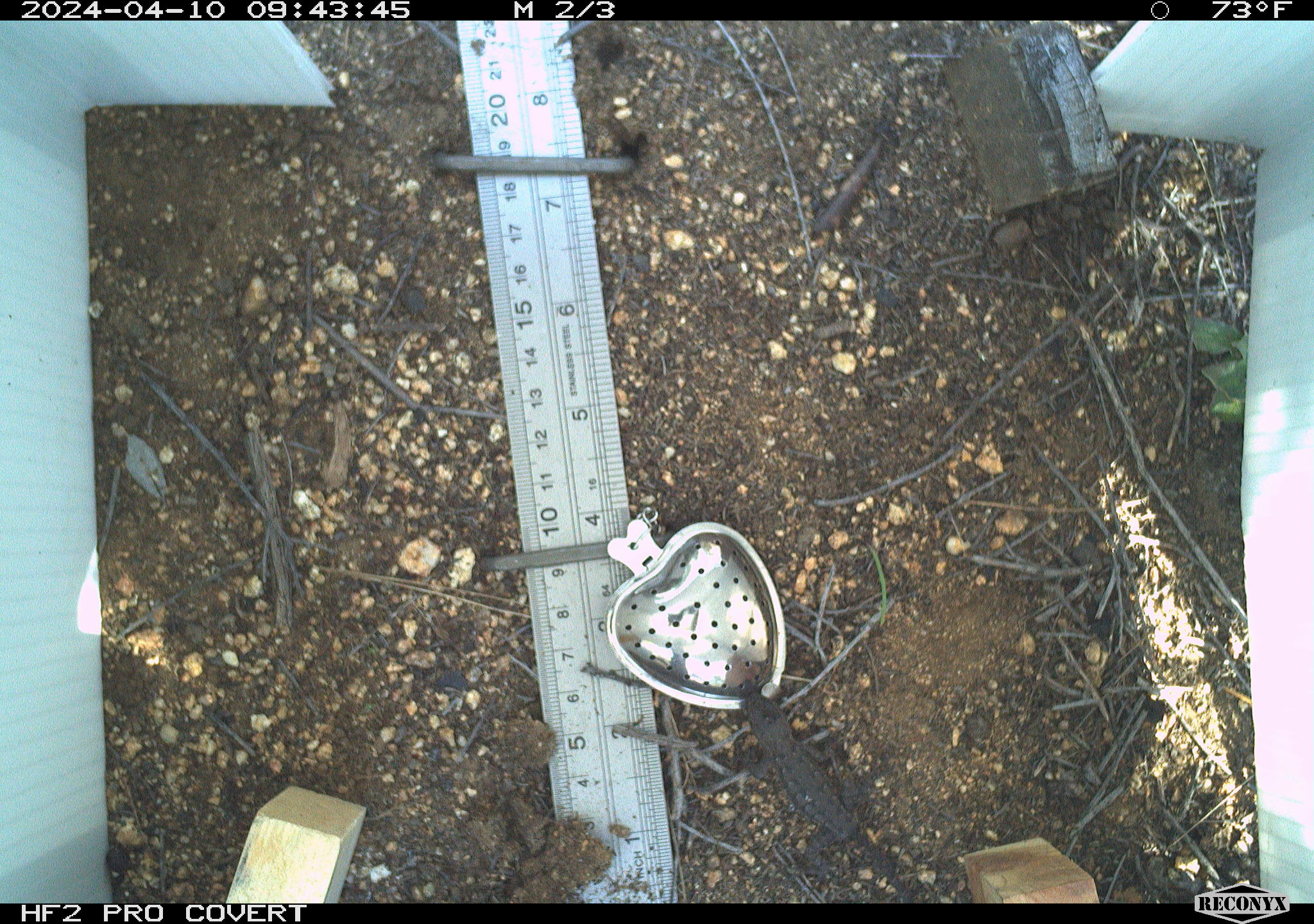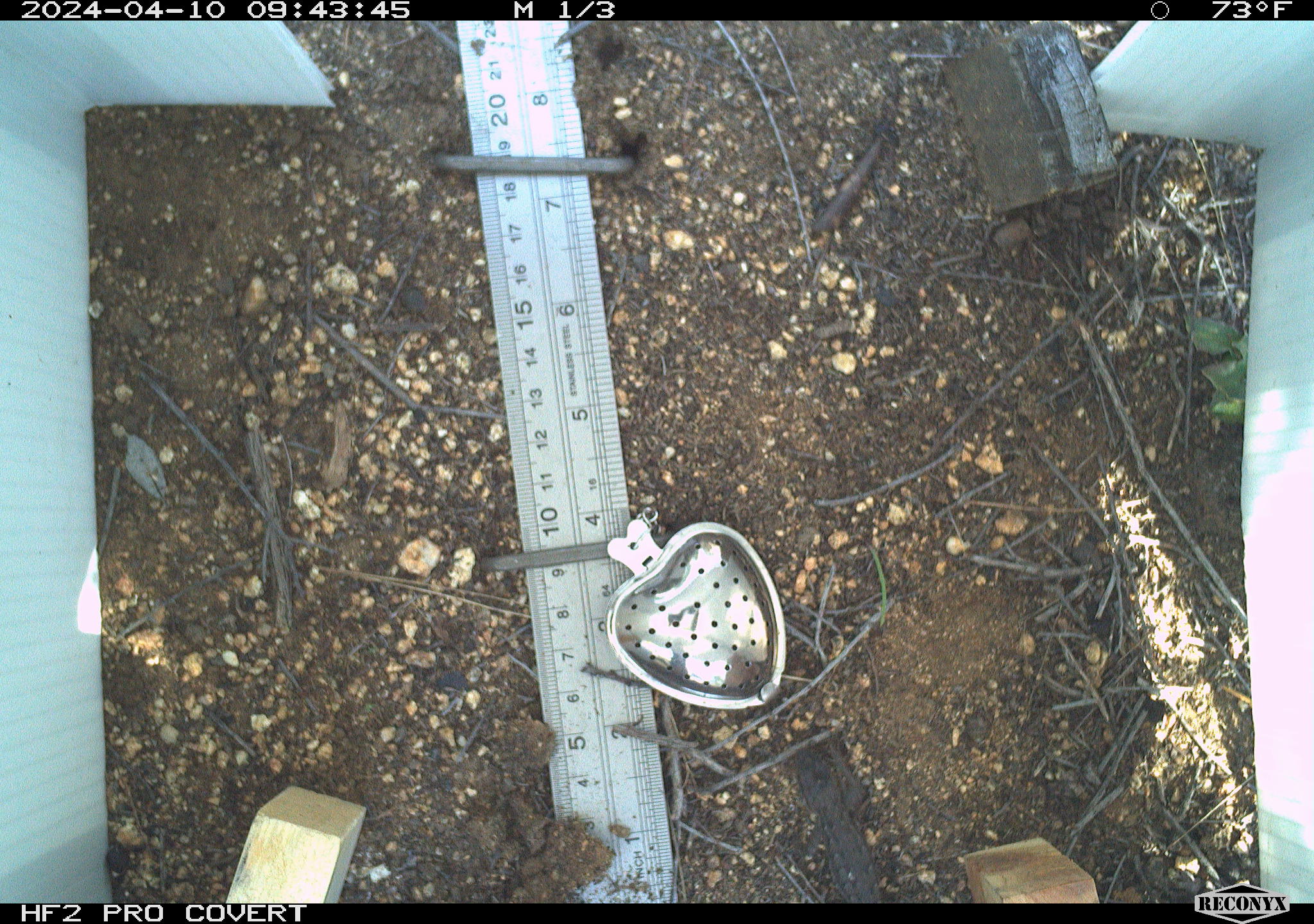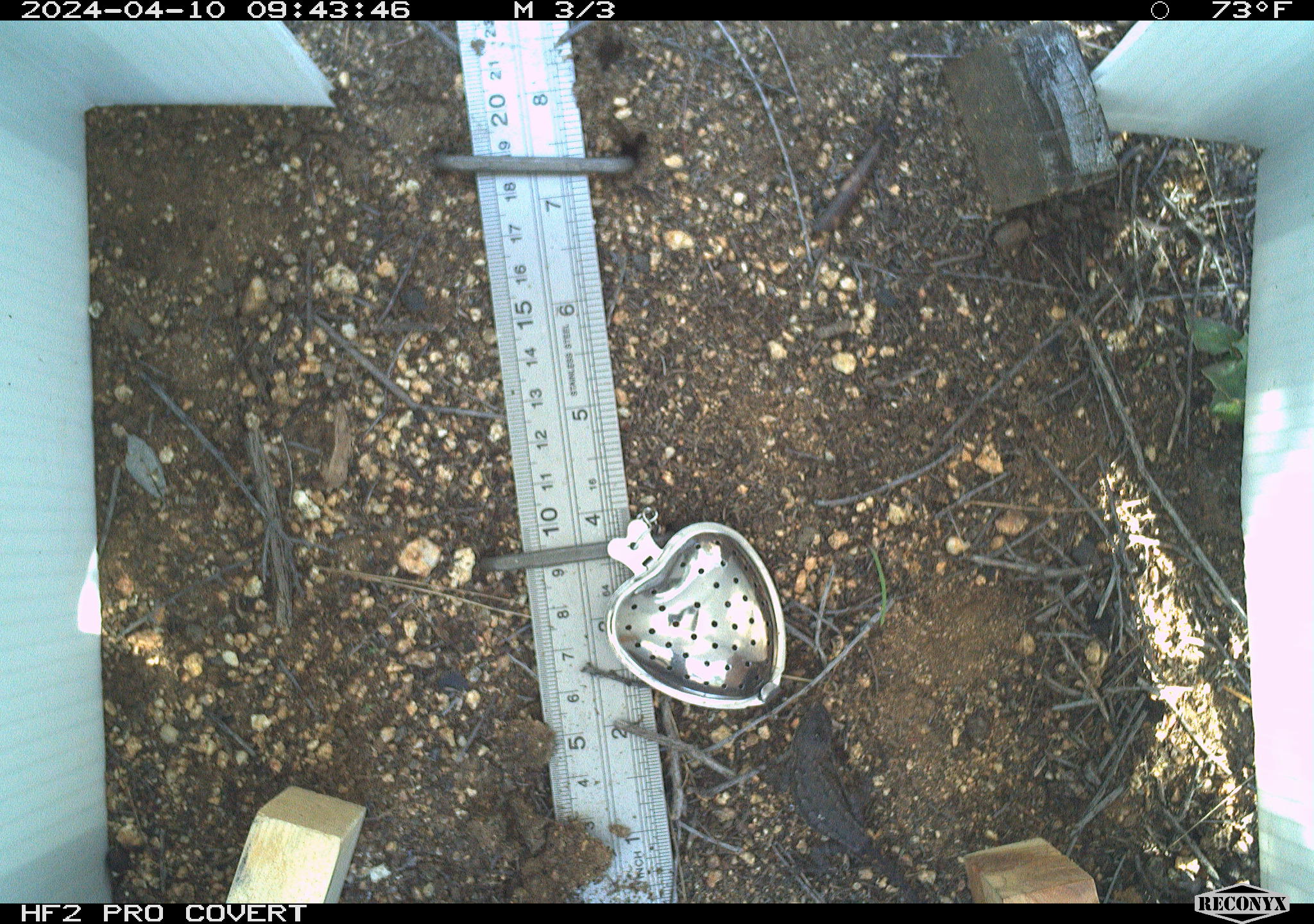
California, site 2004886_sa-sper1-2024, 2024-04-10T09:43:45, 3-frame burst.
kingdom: Animalia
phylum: Chordata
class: Reptilia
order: Squamata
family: Phrynosomatidae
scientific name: Phrynosomatidae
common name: phrynosomatid lizards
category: phrynosomatidae family